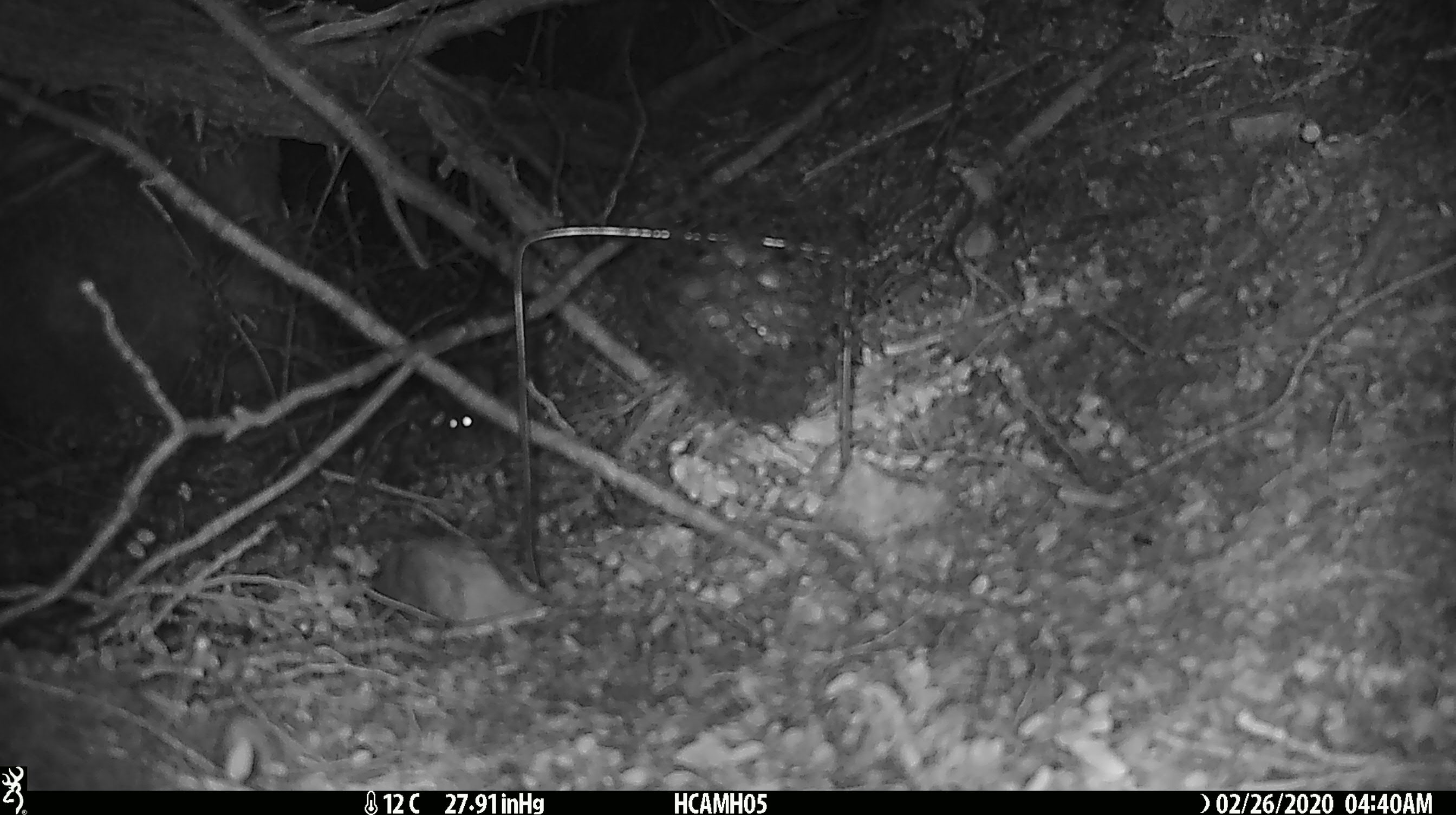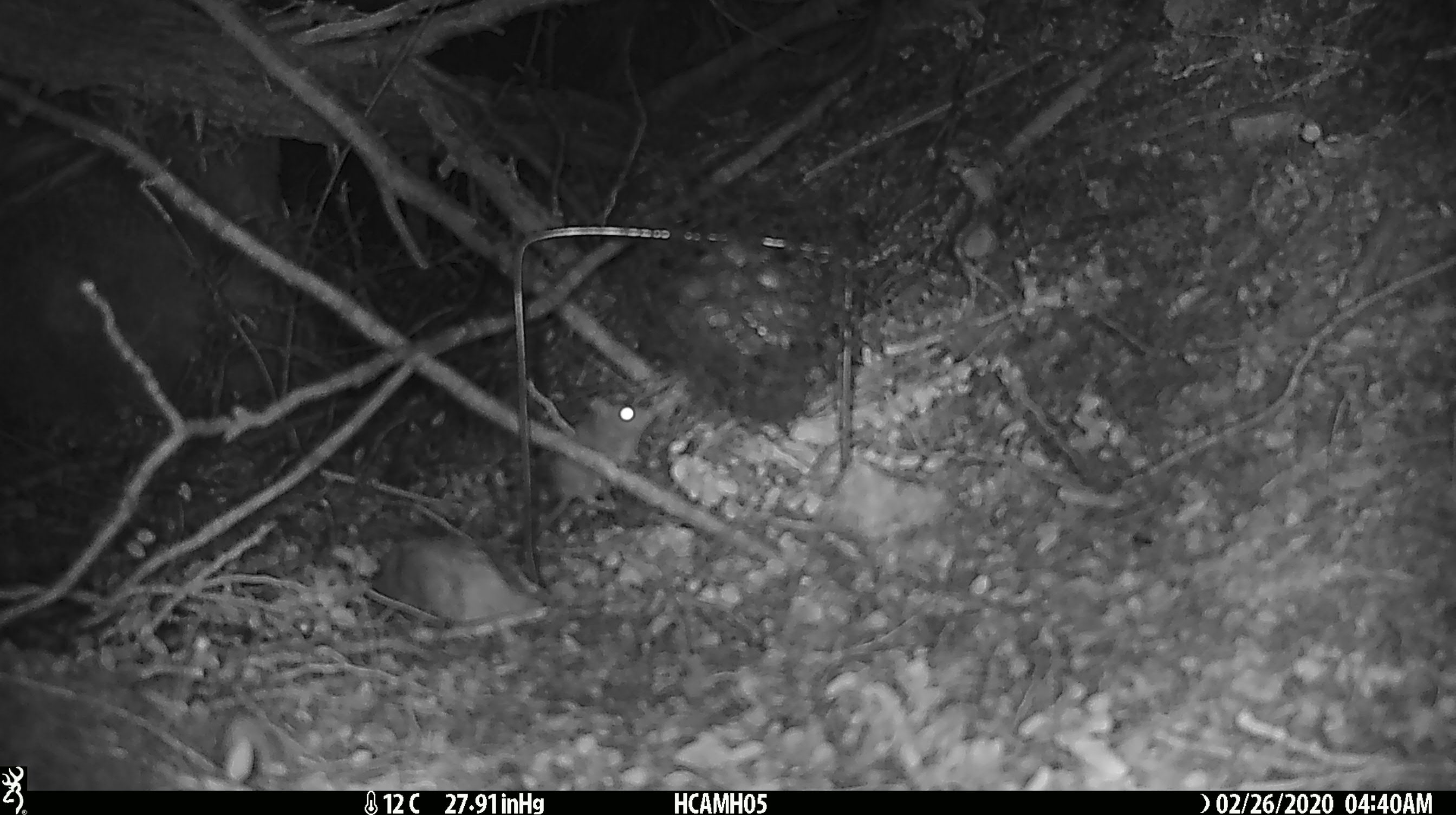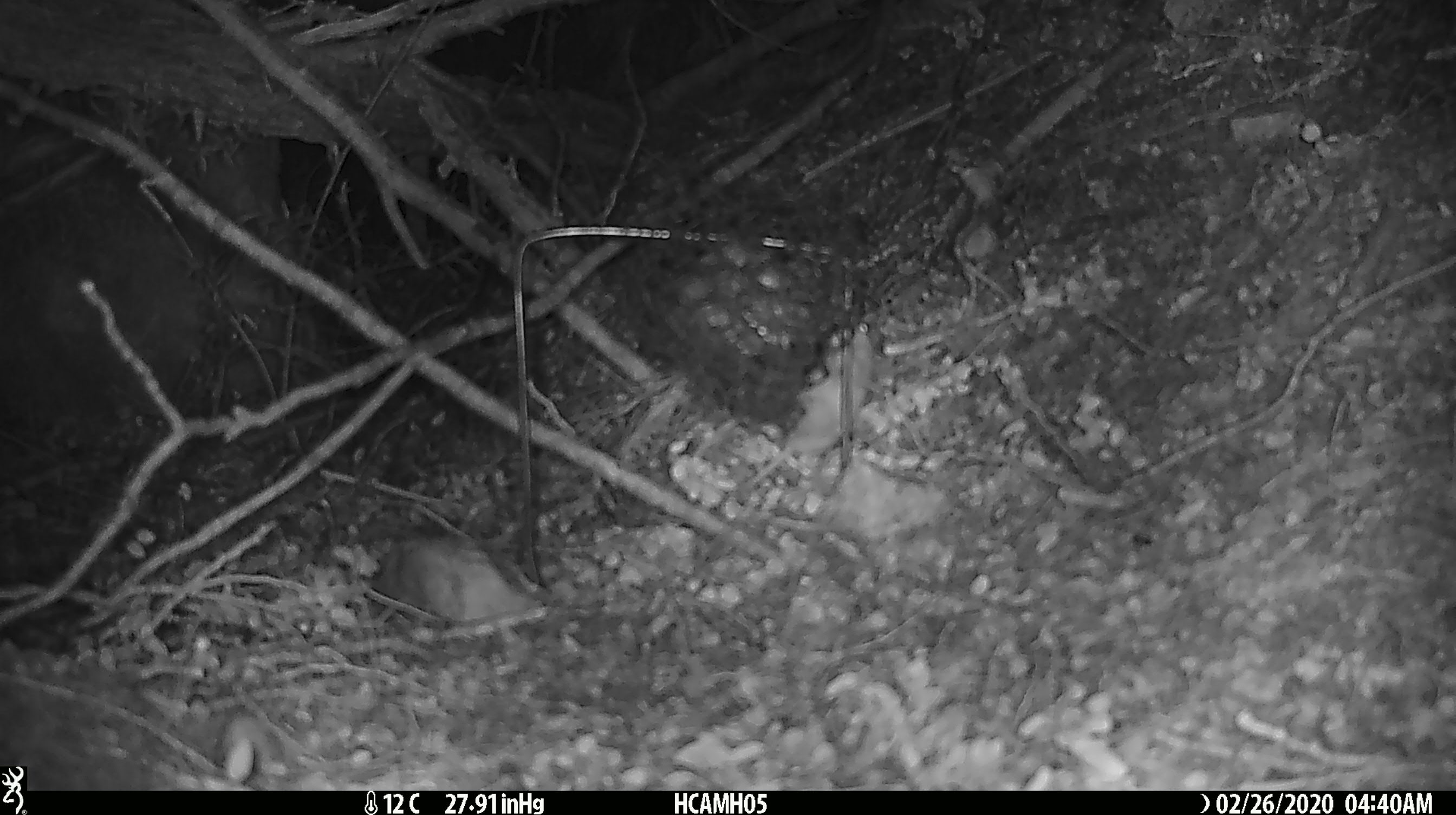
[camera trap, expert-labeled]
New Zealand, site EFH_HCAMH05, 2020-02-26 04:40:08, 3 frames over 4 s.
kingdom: Animalia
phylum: Chordata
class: Mammalia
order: Rodentia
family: Muridae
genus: Mus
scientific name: Mus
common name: mouse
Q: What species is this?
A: Mouse (Mus).